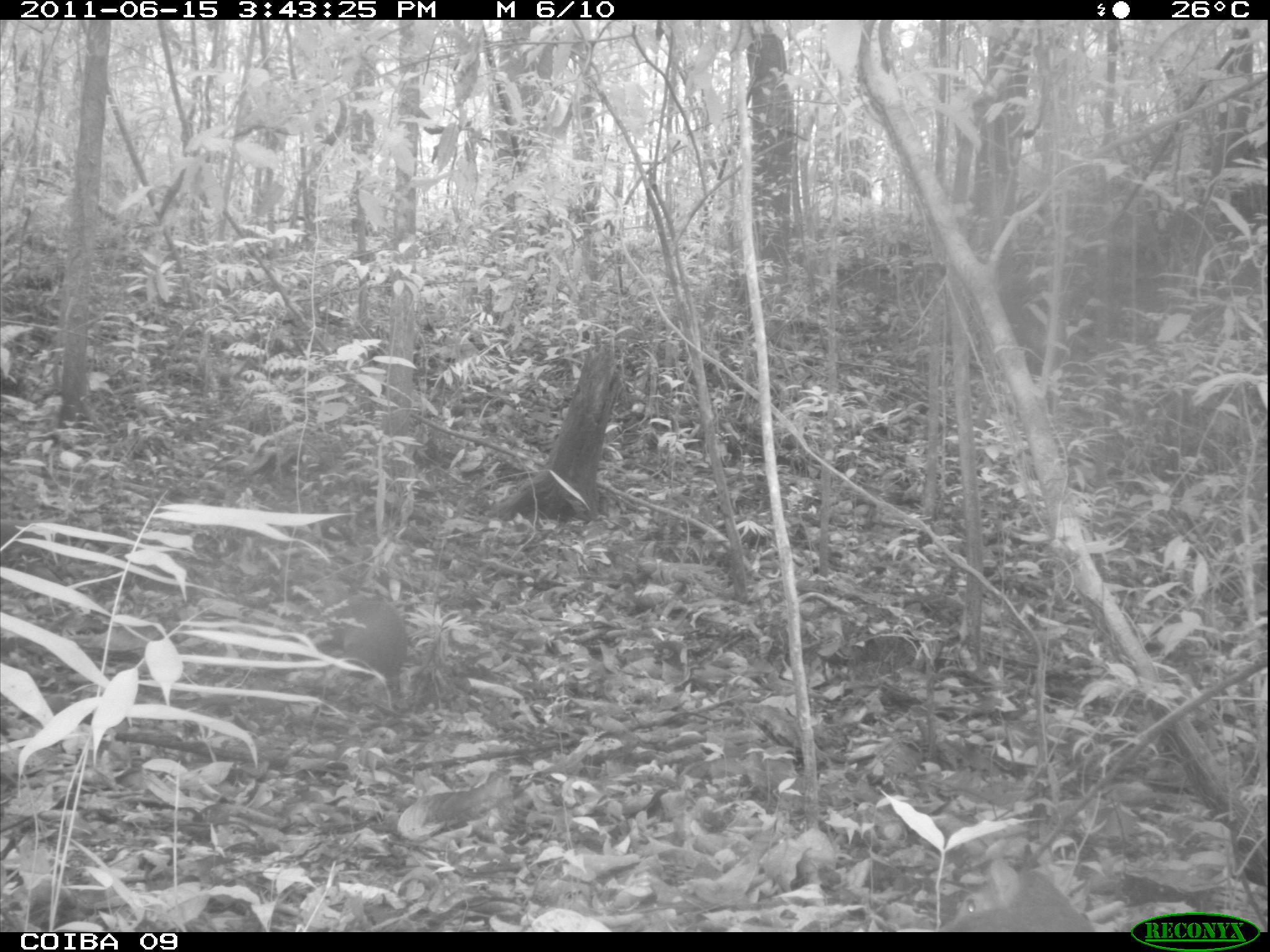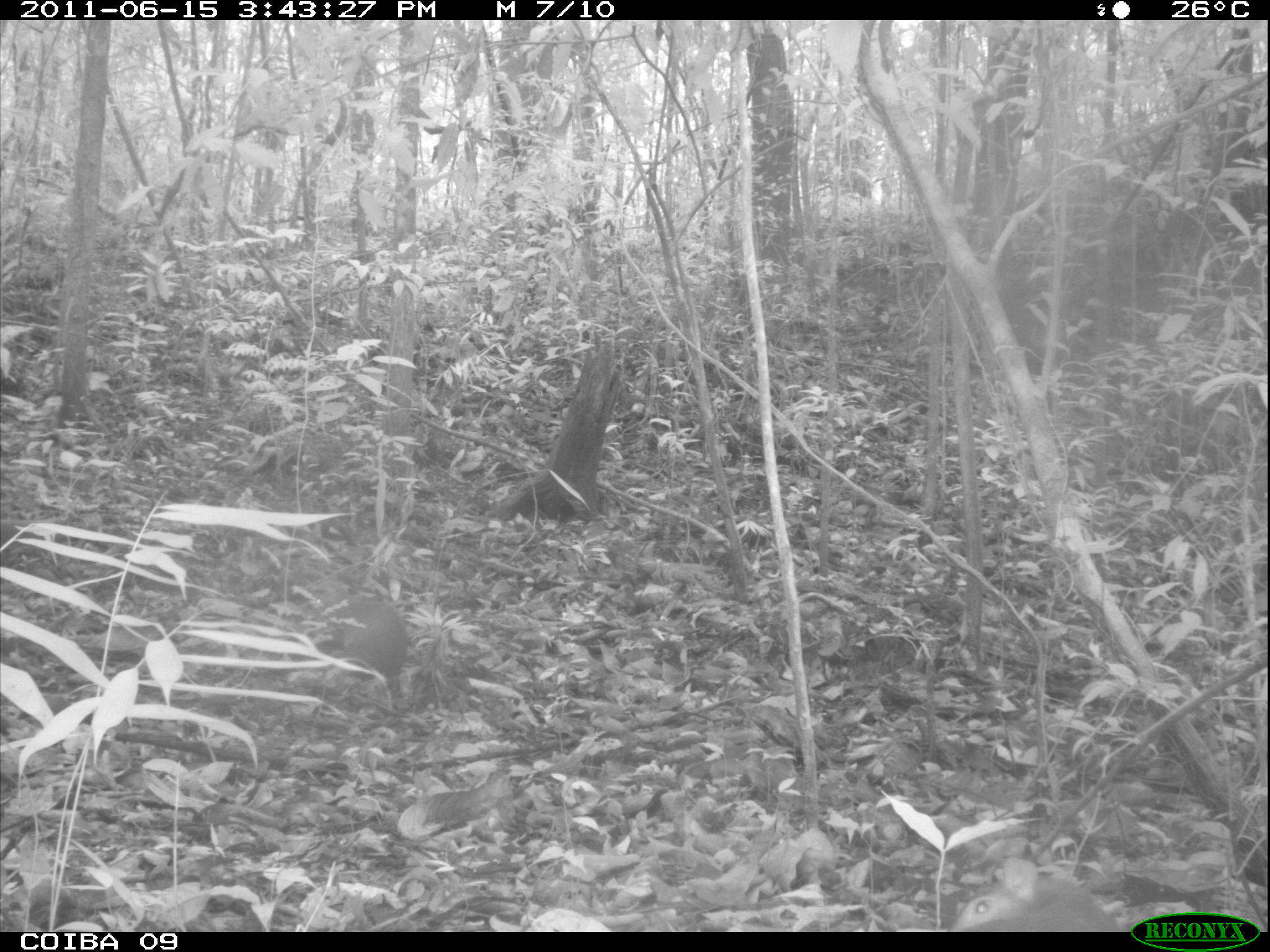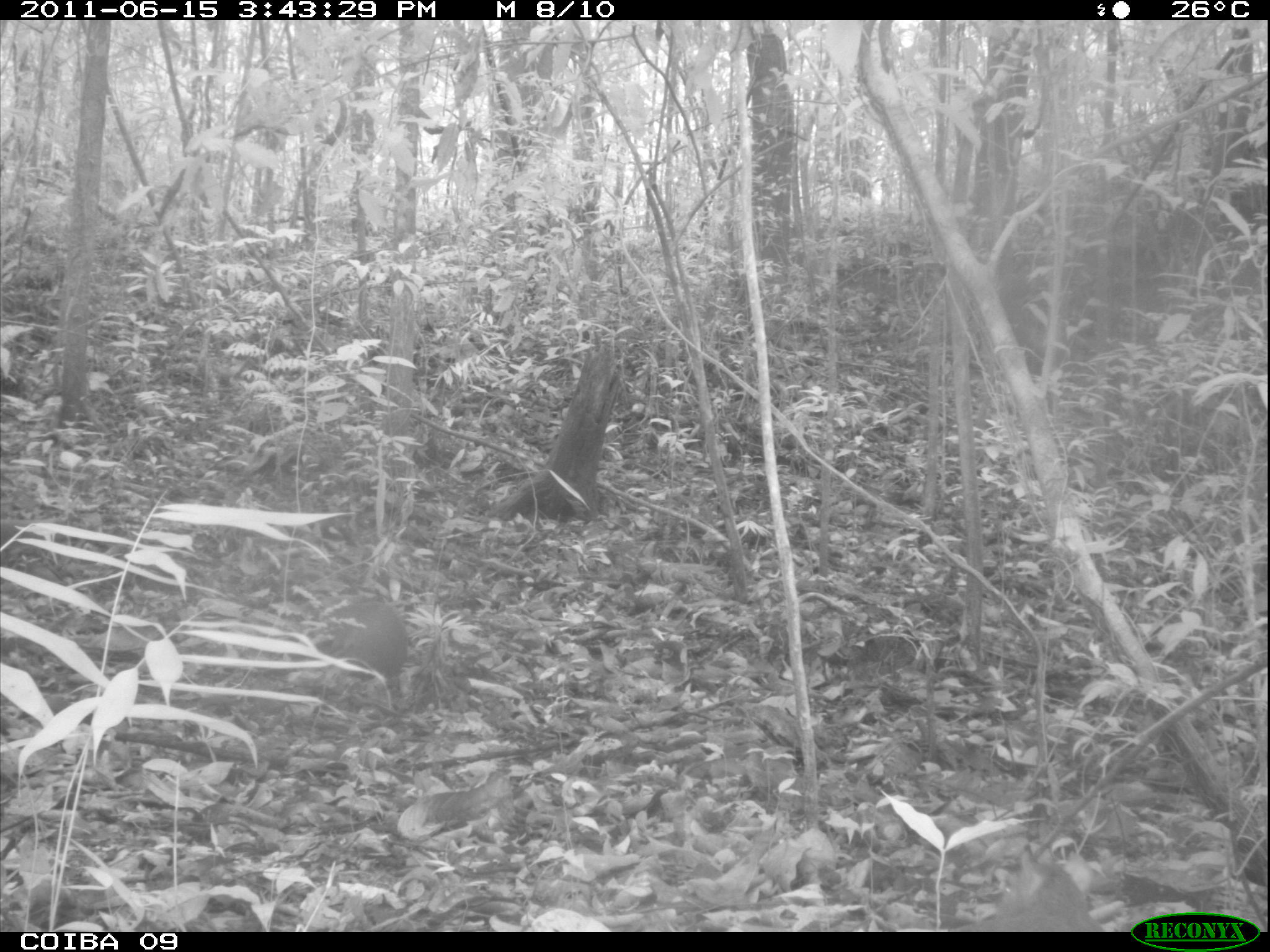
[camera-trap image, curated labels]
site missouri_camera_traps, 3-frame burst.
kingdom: Animalia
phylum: Chordata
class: Mammalia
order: Rodentia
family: Dasyproctidae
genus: Dasyprocta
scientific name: Dasyprocta coibae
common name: coiban agouti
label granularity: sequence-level